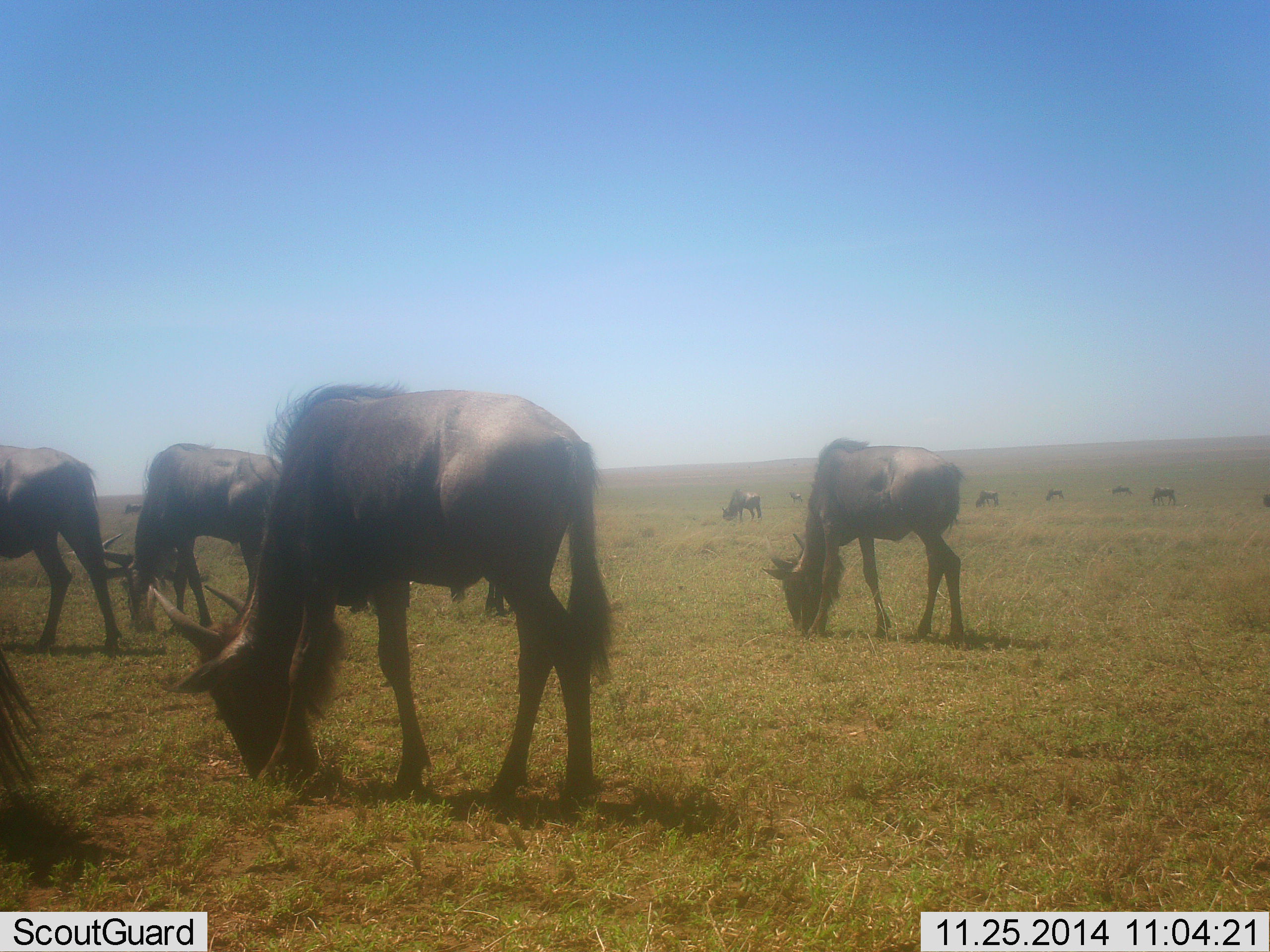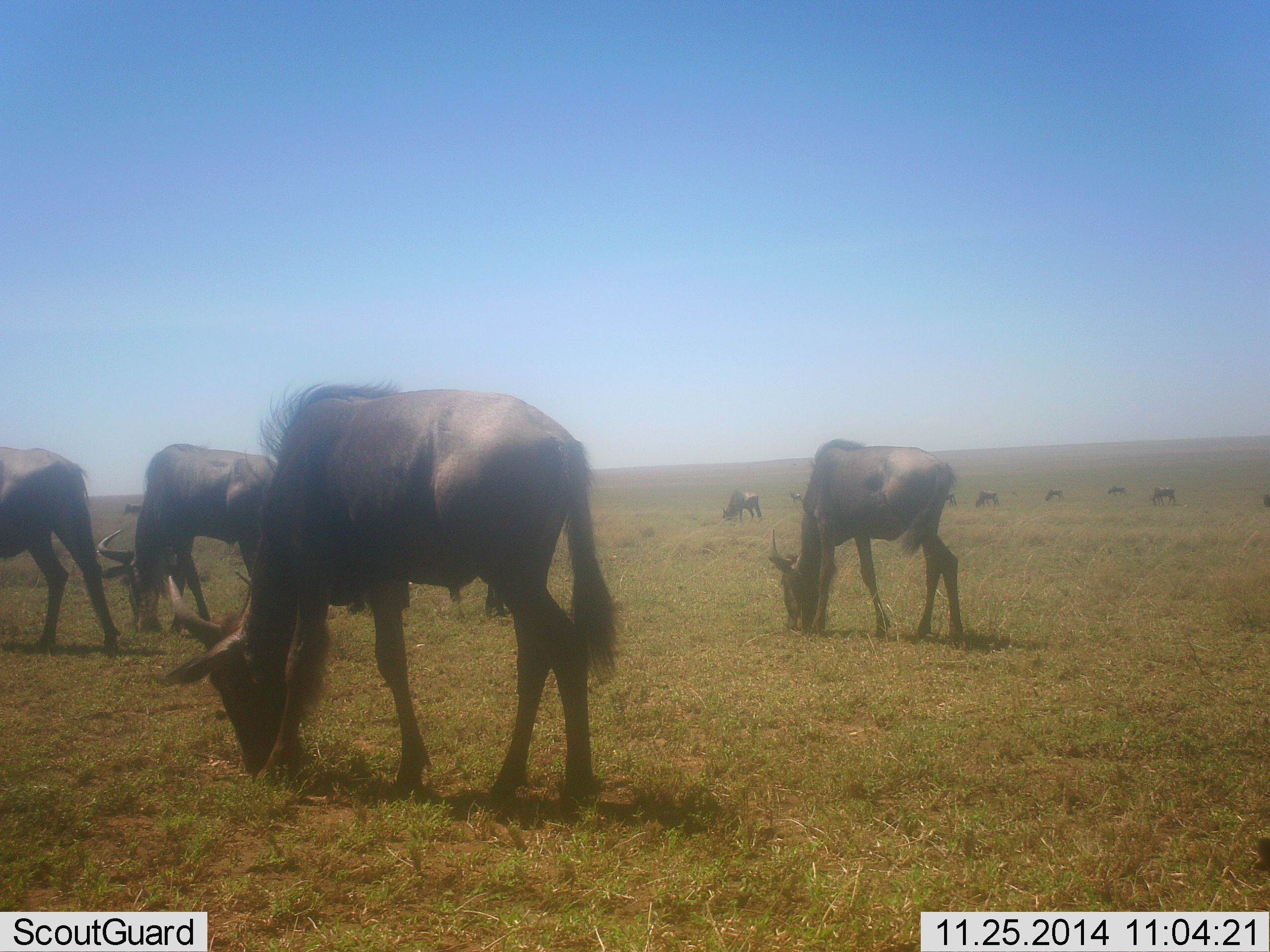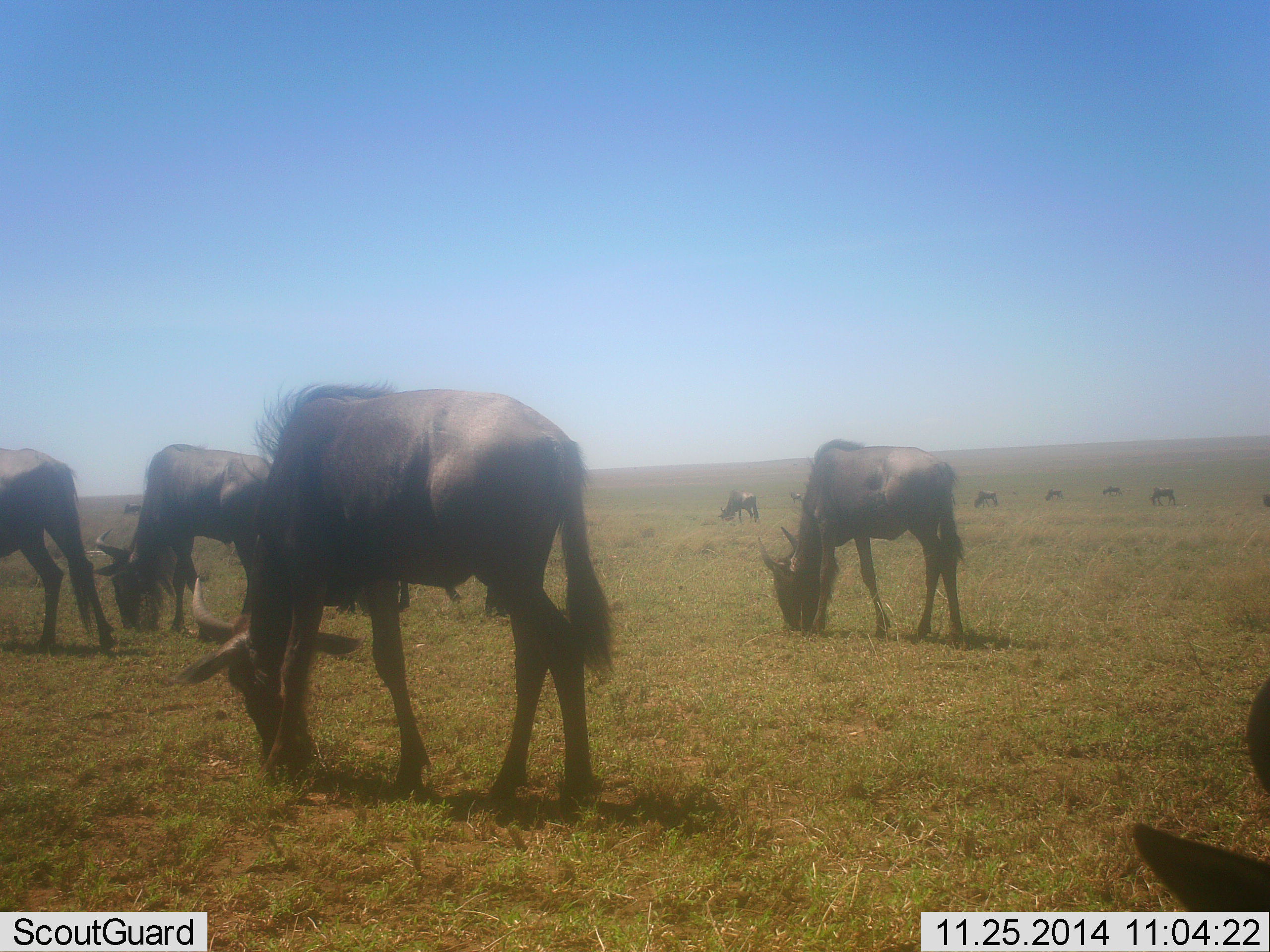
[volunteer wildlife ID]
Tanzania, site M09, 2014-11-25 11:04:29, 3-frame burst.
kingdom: Animalia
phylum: Chordata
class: Mammalia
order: Artiodactyla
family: Bovidae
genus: Connochaetes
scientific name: Connochaetes taurinus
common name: blue wildebeest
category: wildebeest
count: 11-50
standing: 30%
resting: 0%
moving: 10%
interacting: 0%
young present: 0%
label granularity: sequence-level